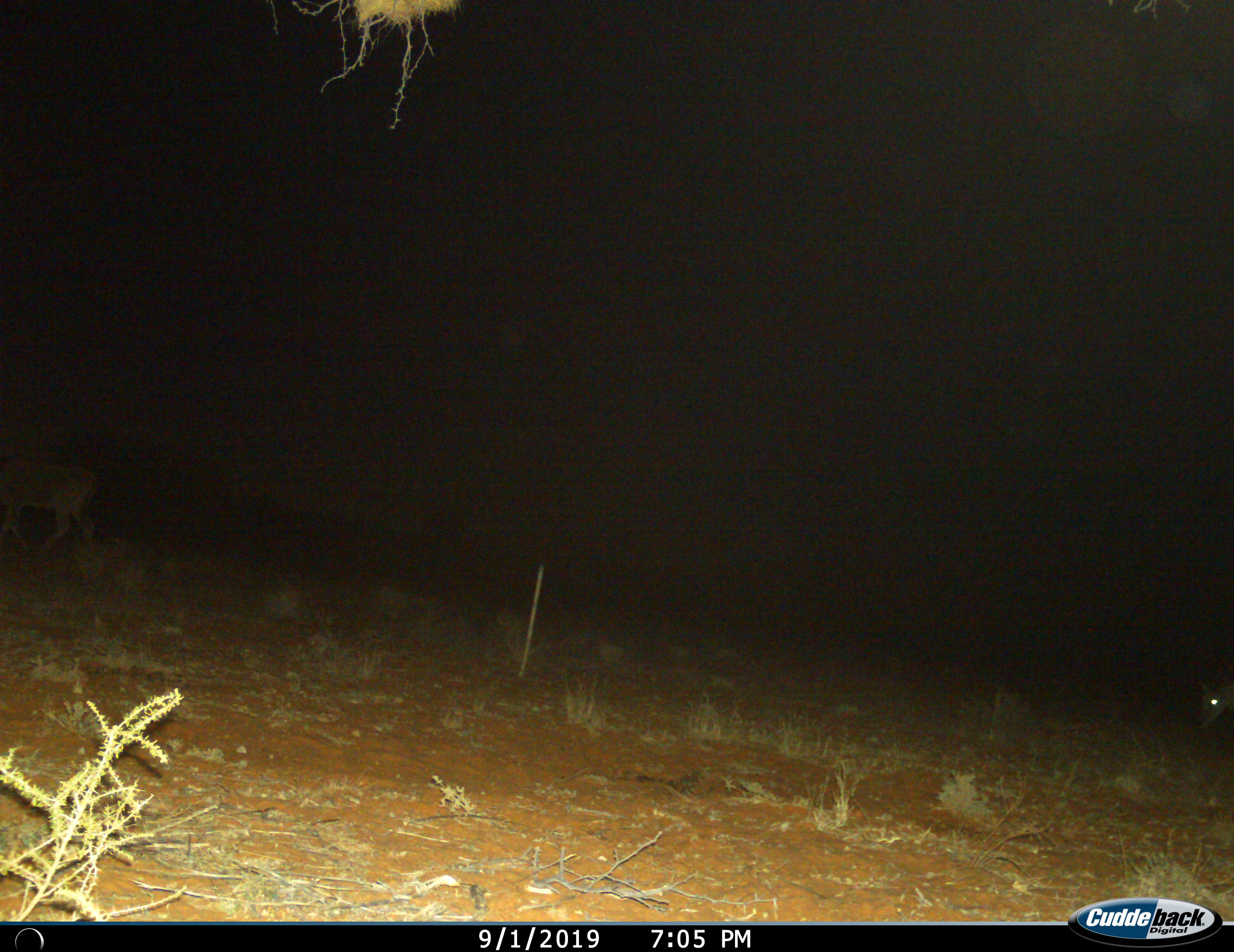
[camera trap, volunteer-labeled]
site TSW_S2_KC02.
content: unidentified animal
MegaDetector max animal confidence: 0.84